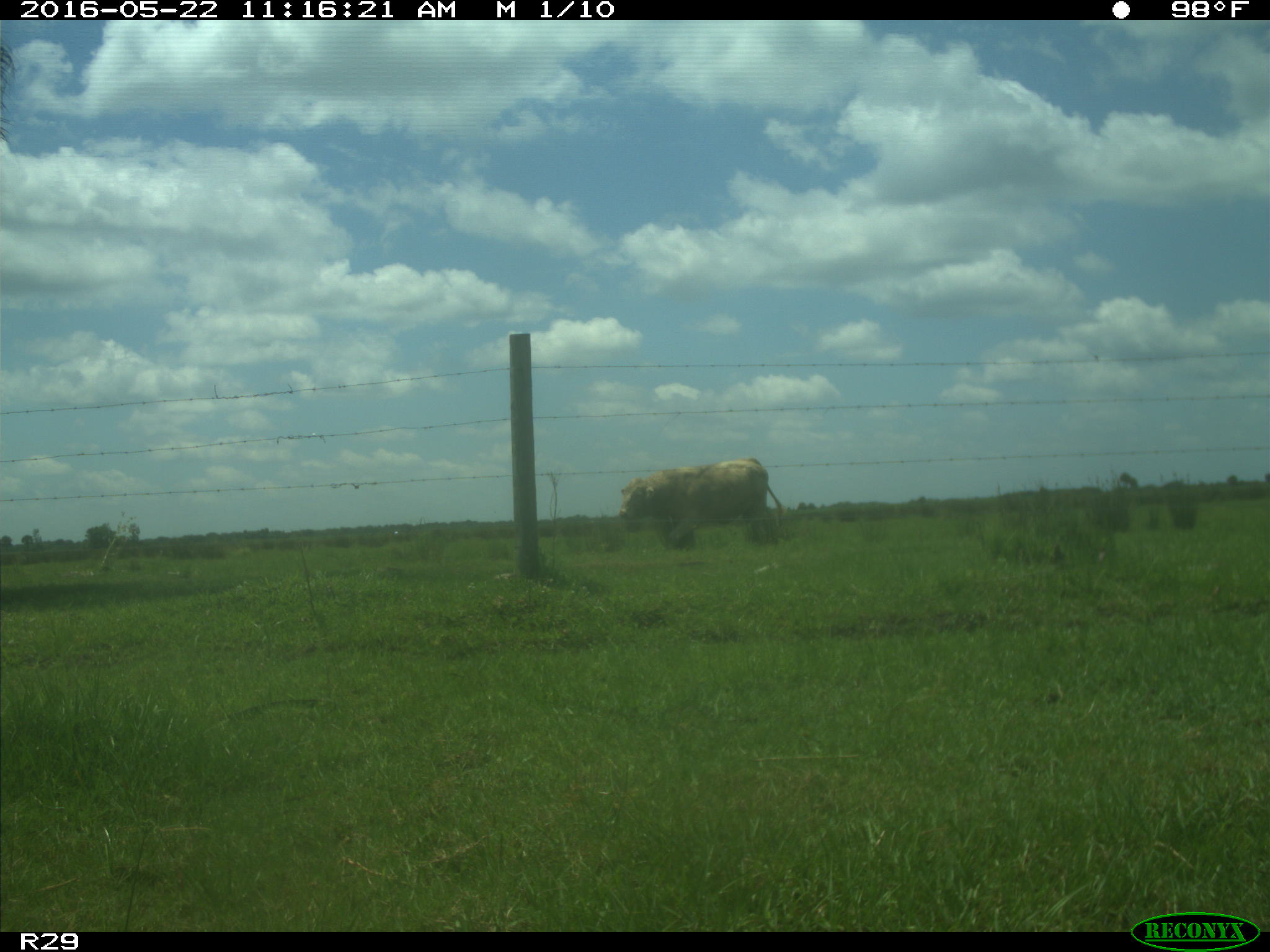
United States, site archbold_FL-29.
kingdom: Animalia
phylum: Chordata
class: Mammalia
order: Artiodactyla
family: Bovidae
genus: Bos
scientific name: Bos taurus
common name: domestic cow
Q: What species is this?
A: Bos taurus (domestic cow).